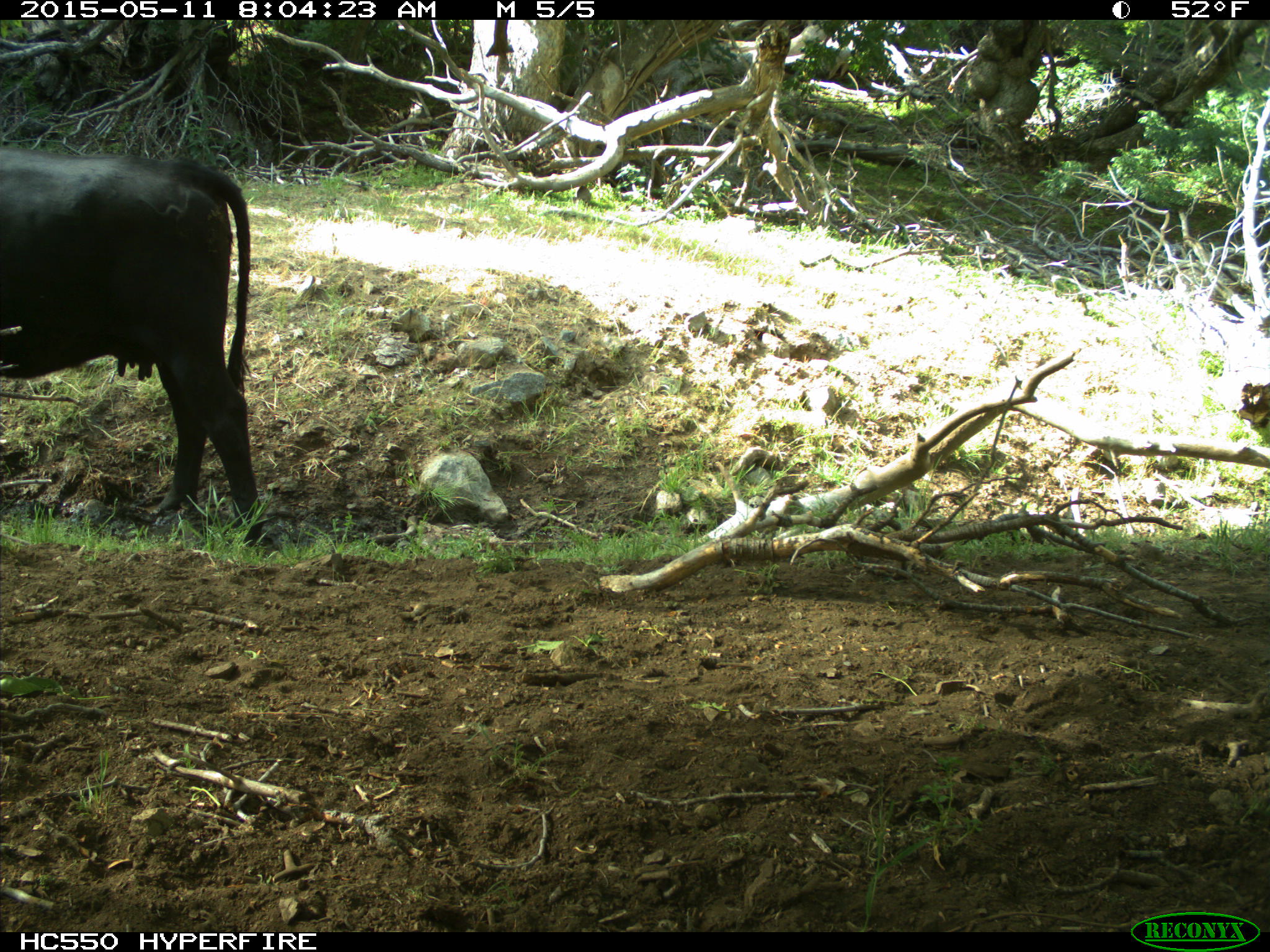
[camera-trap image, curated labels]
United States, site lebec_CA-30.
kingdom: Animalia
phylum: Chordata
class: Mammalia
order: Artiodactyla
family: Bovidae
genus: Bos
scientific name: Bos taurus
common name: domestic cow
Bos taurus (domestic cow).